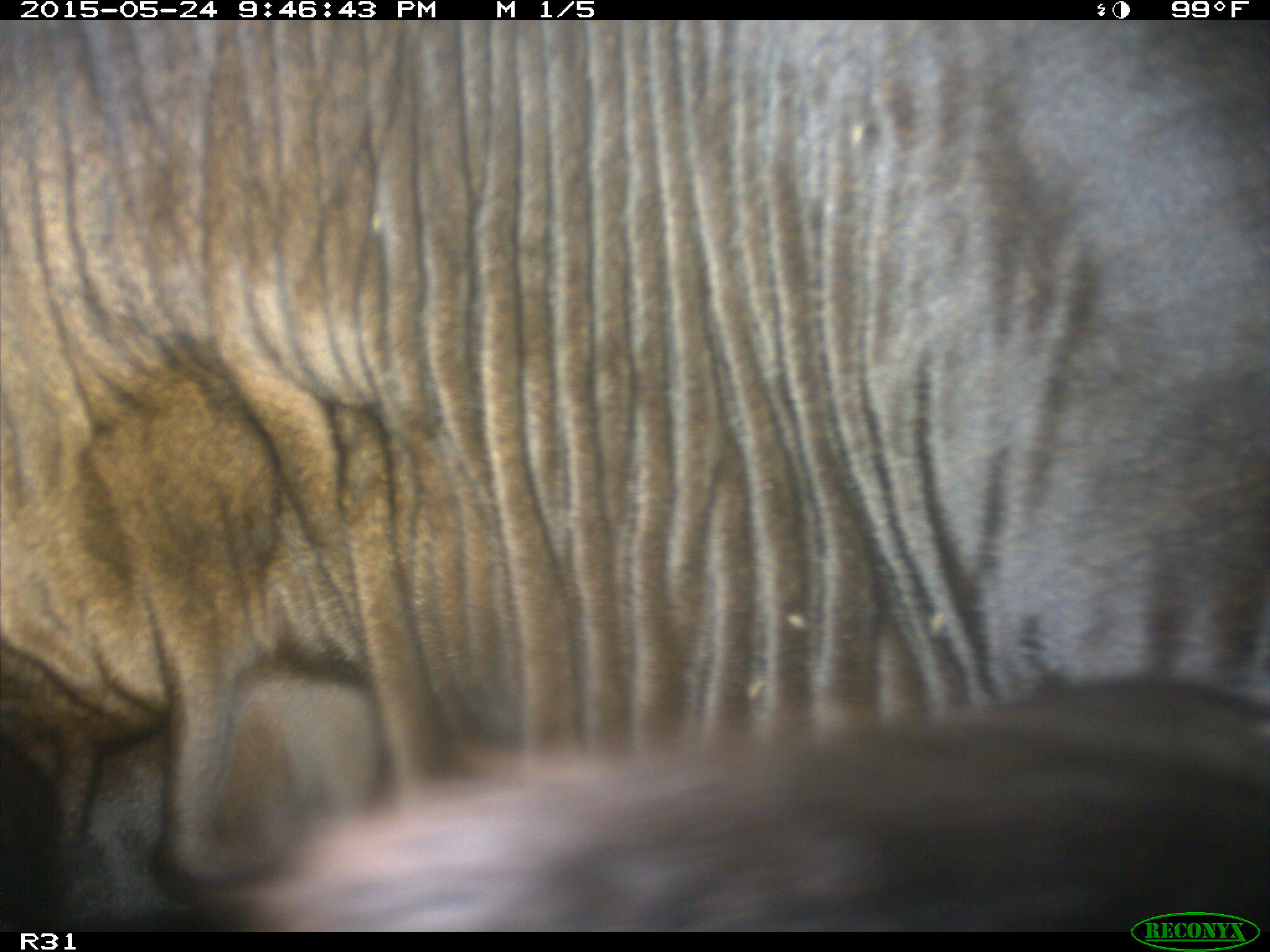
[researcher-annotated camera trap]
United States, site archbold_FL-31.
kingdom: Animalia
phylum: Chordata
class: Mammalia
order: Artiodactyla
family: Bovidae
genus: Bos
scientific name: Bos taurus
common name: domestic cow